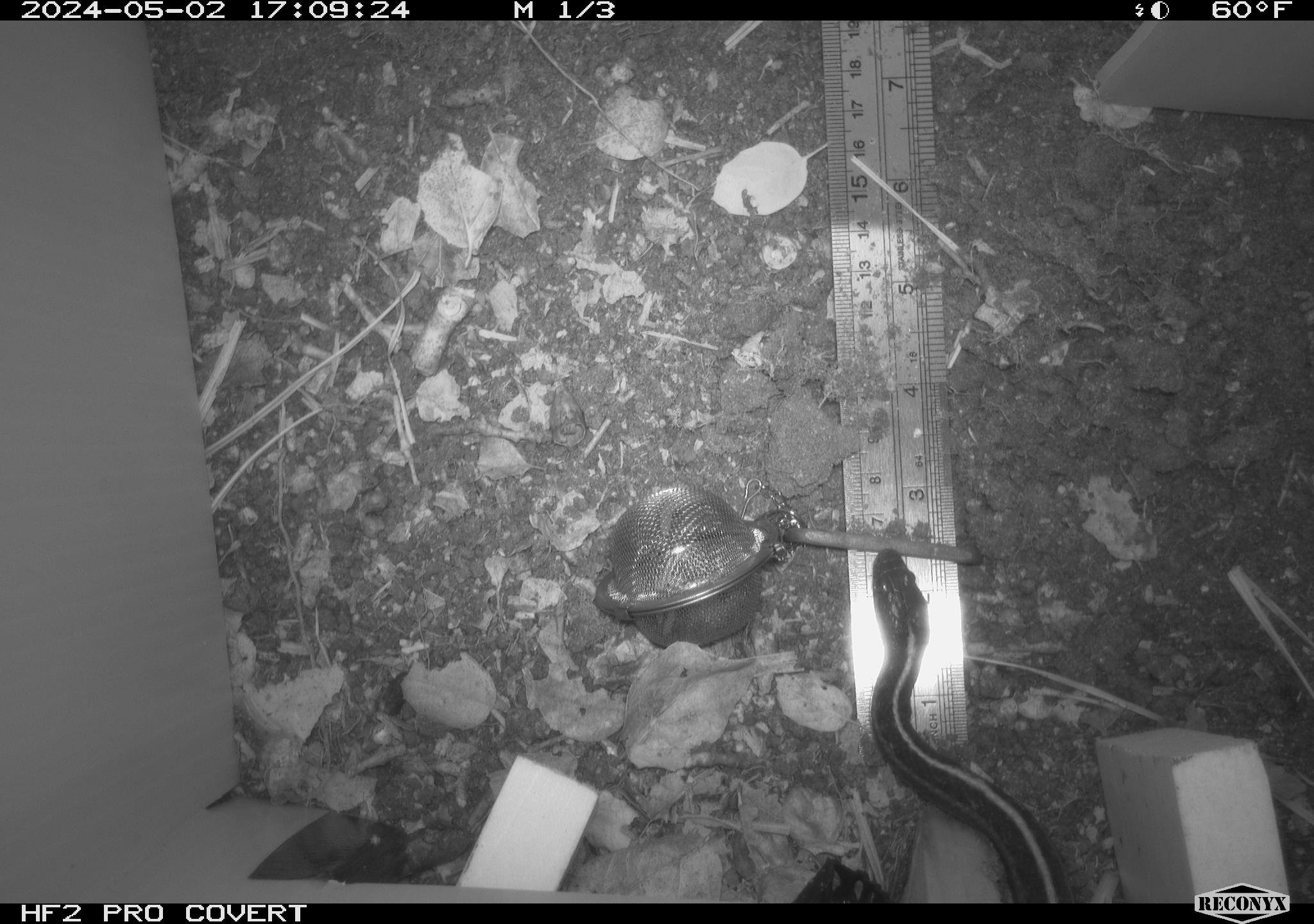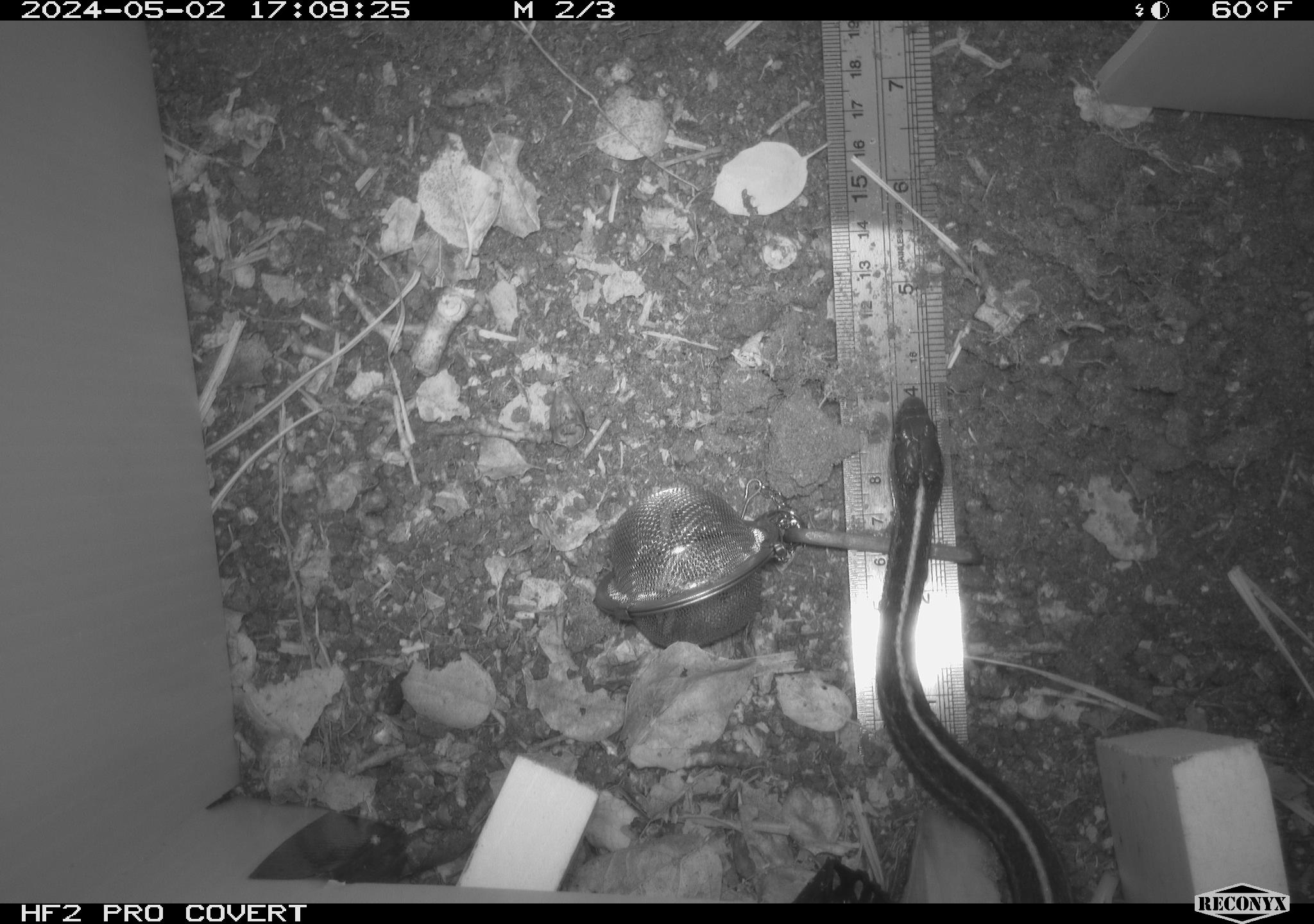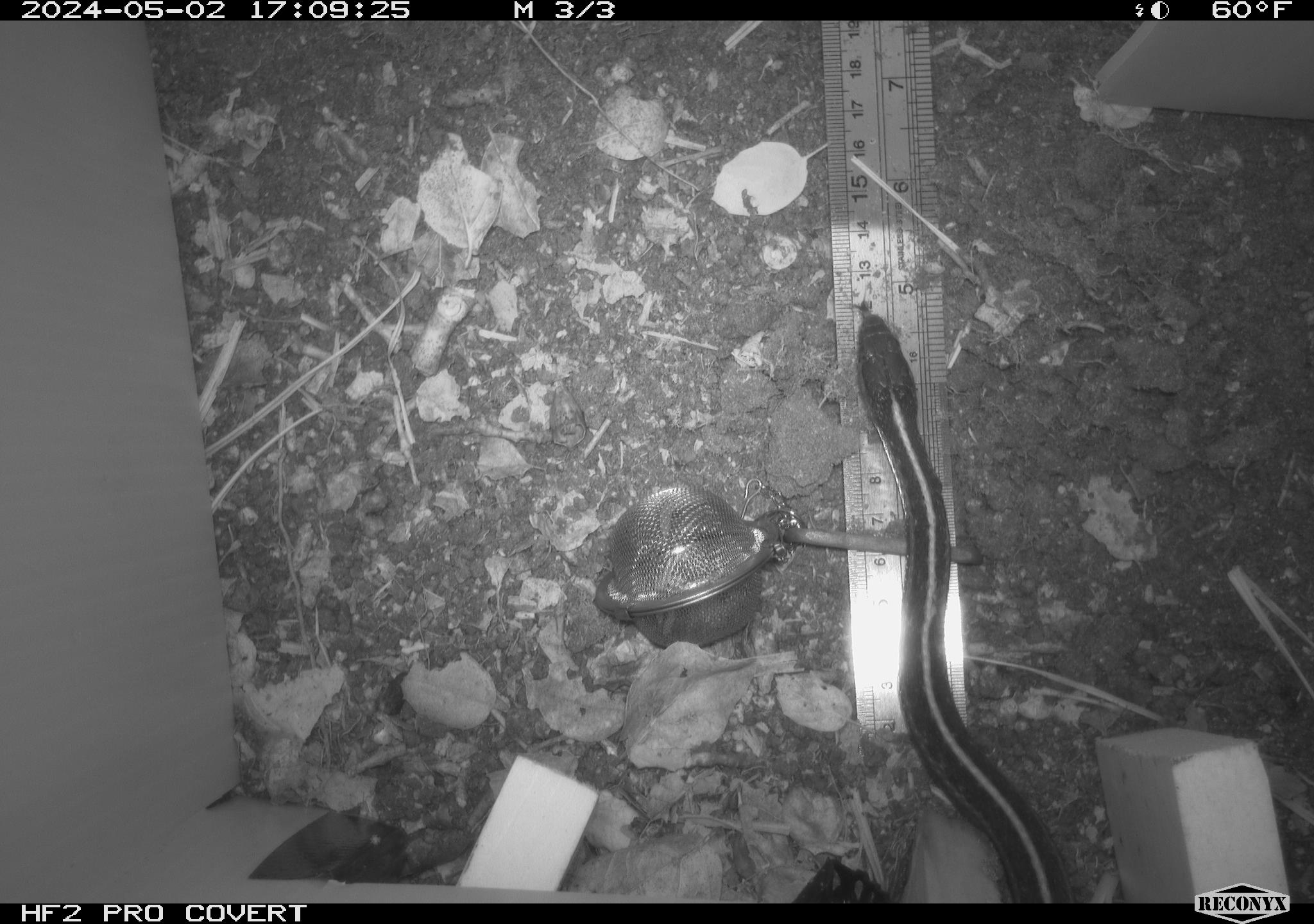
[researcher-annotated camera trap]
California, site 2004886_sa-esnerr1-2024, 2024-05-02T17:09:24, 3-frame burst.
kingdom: Animalia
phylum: Chordata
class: Reptilia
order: Squamata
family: Colubridae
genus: Thamnophis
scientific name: Thamnophis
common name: american gartersnakes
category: thamnophis species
Thamnophis species (american gartersnakes) (Thamnophis).